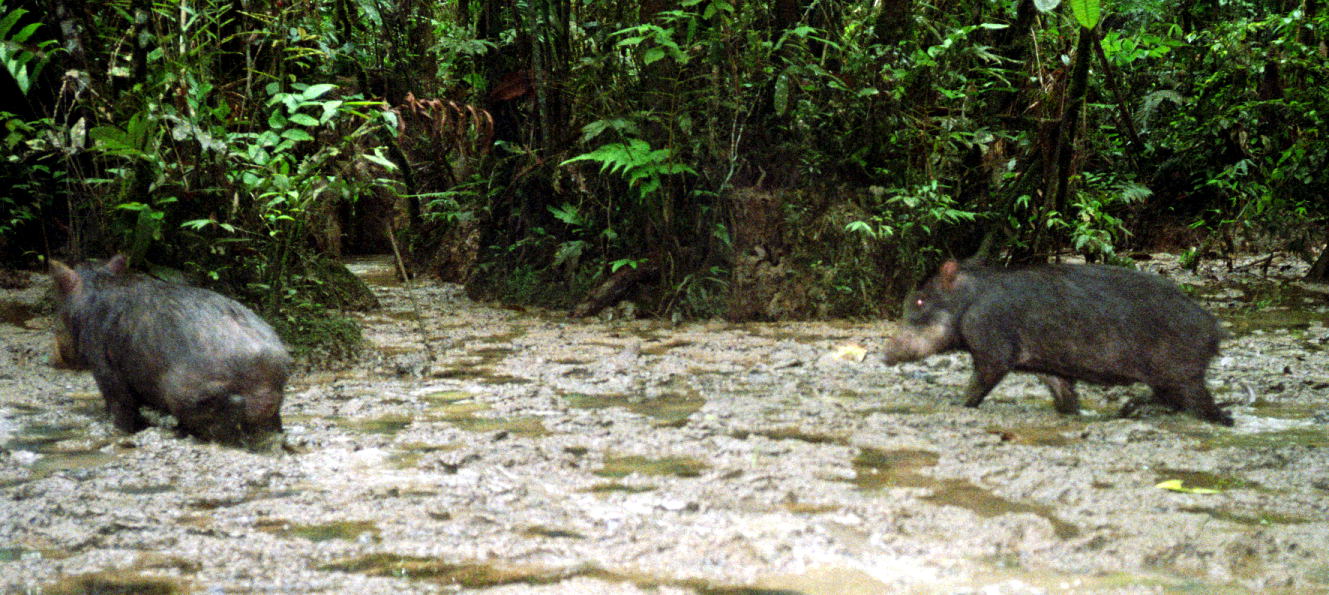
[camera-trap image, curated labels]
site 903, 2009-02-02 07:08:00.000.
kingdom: Animalia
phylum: Chordata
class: Mammalia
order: Artiodactyla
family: Tayassuidae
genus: Tayassu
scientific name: Tayassu pecari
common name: white-lipped peccary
Tayassu pecari (white-lipped peccary).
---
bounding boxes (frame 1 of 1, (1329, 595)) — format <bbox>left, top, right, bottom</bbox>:
tayassu pecari: <bbox>880, 257, 1236, 426</bbox>; <bbox>44, 251, 301, 452</bbox>